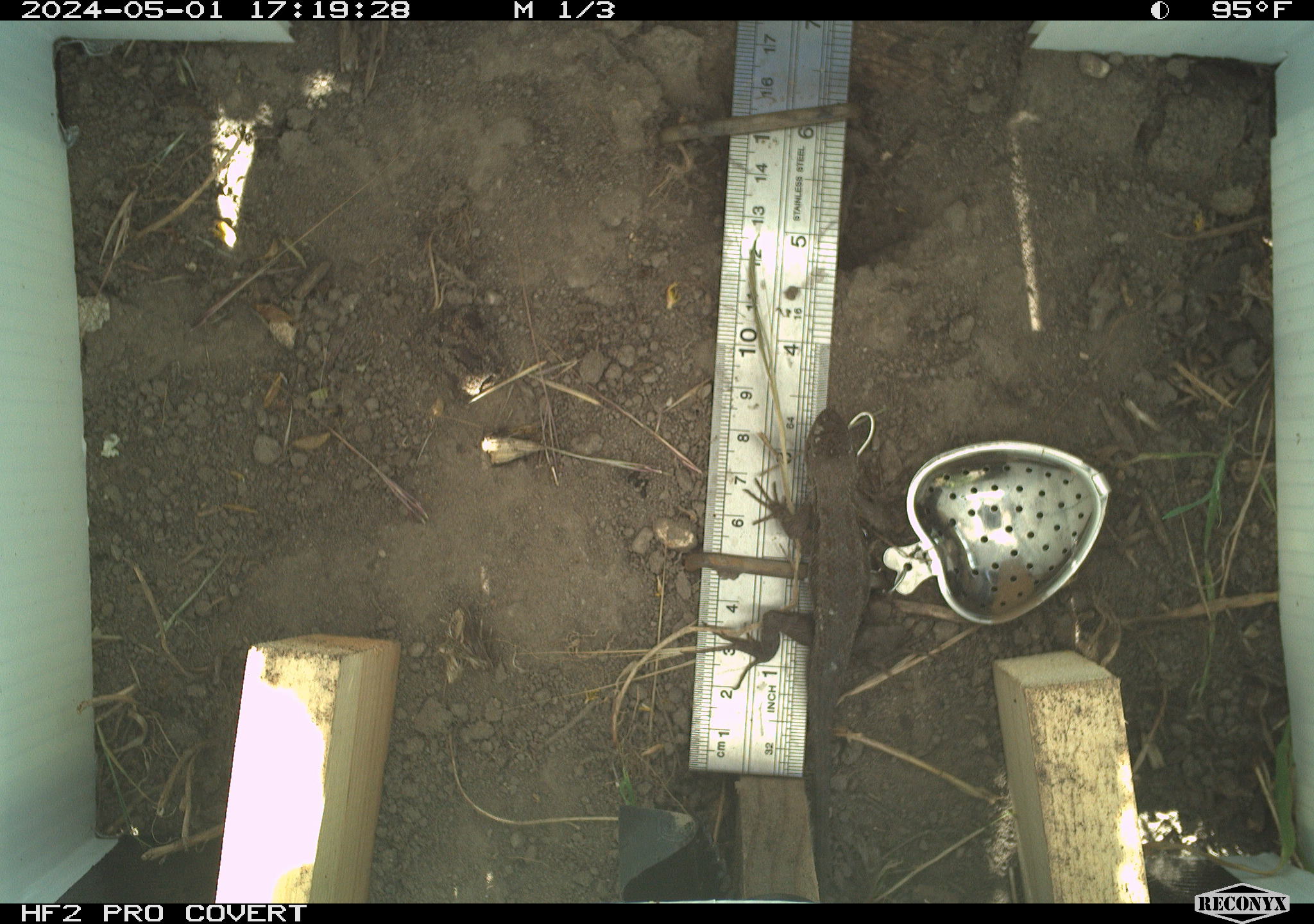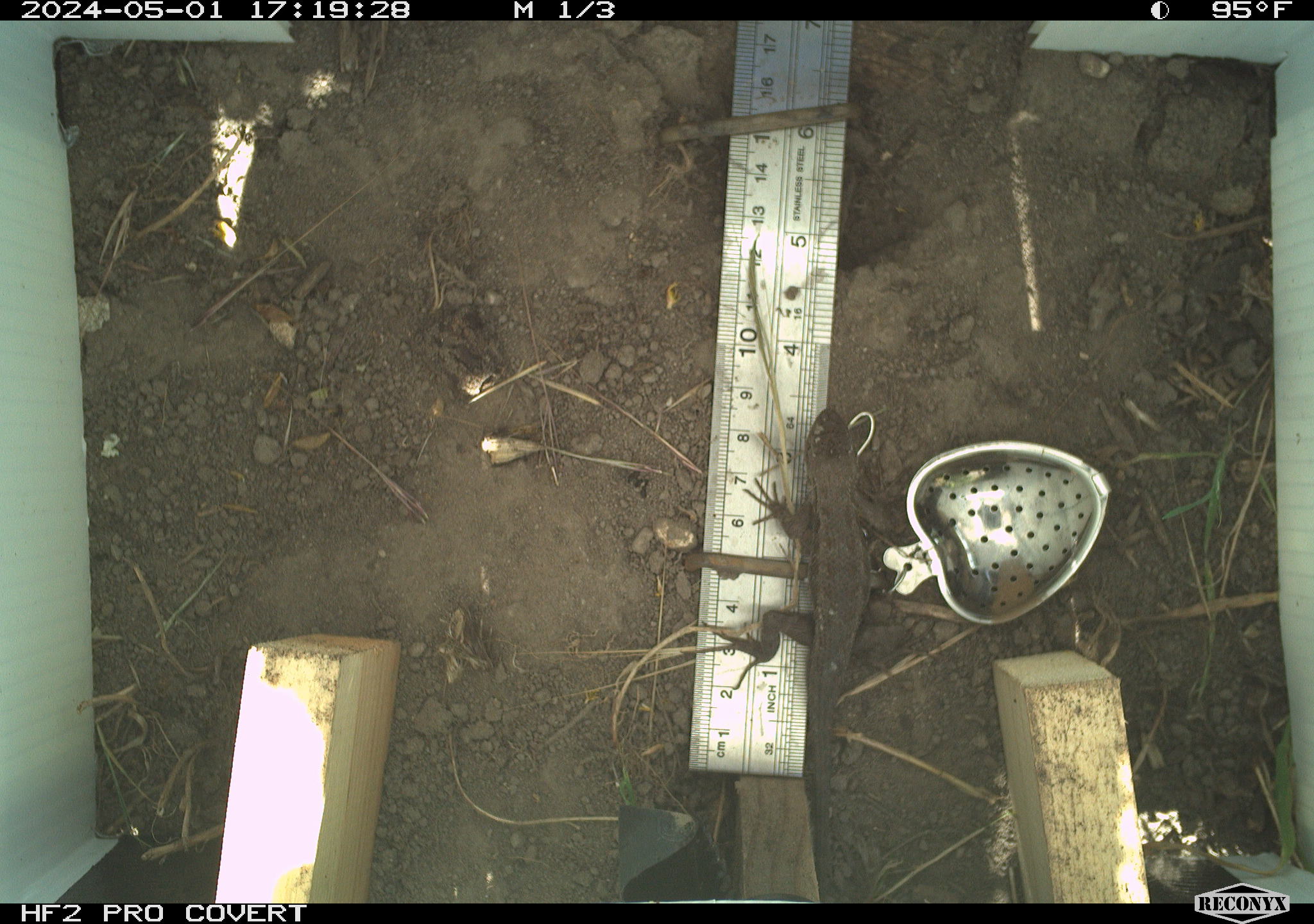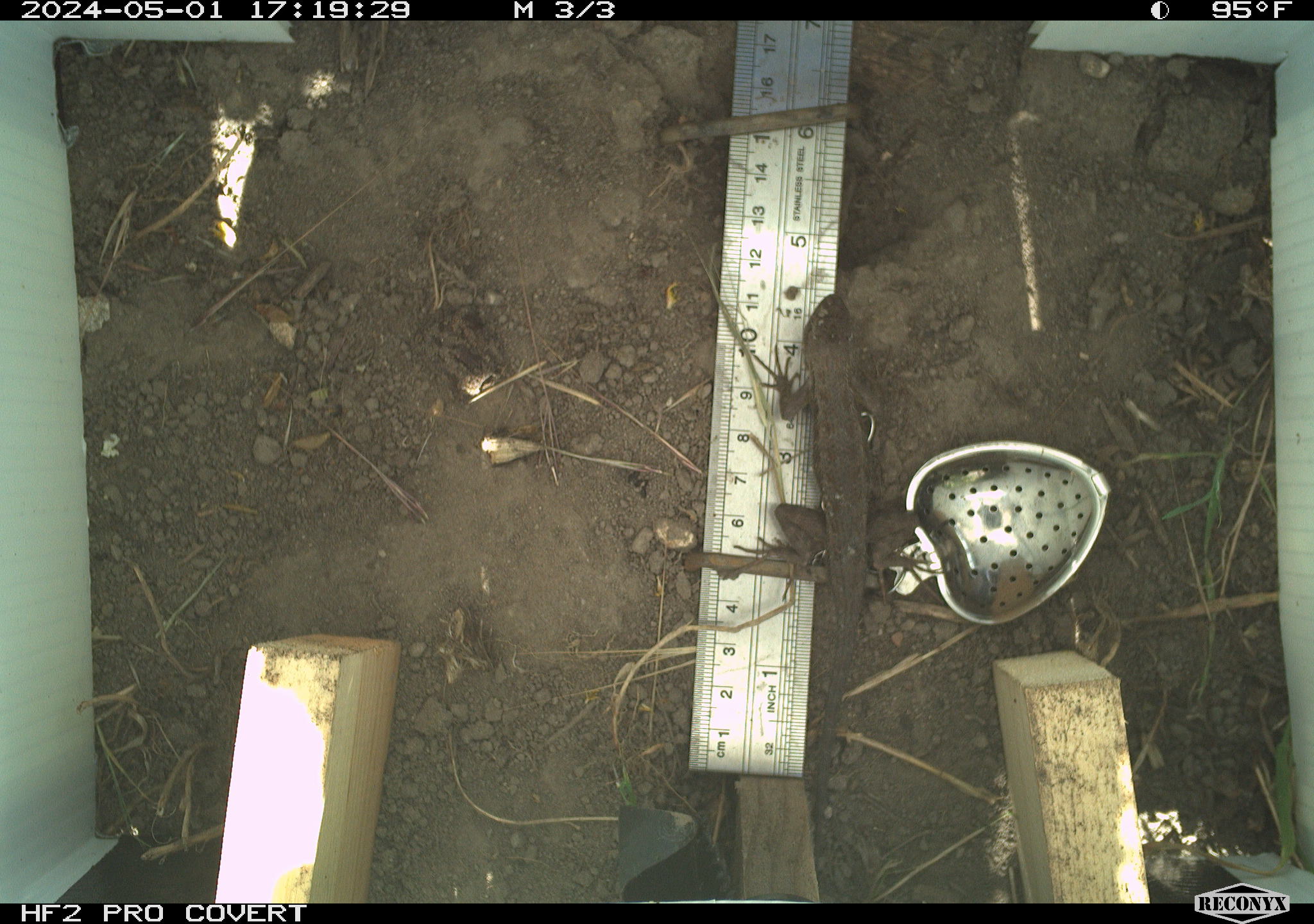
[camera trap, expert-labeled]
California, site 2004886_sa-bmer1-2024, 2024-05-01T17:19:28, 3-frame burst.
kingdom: Animalia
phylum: Chordata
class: Reptilia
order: Squamata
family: Phrynosomatidae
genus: Sceloporus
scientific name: Sceloporus occidentalis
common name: western fence lizard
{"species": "western fence lizard (Sceloporus occidentalis)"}